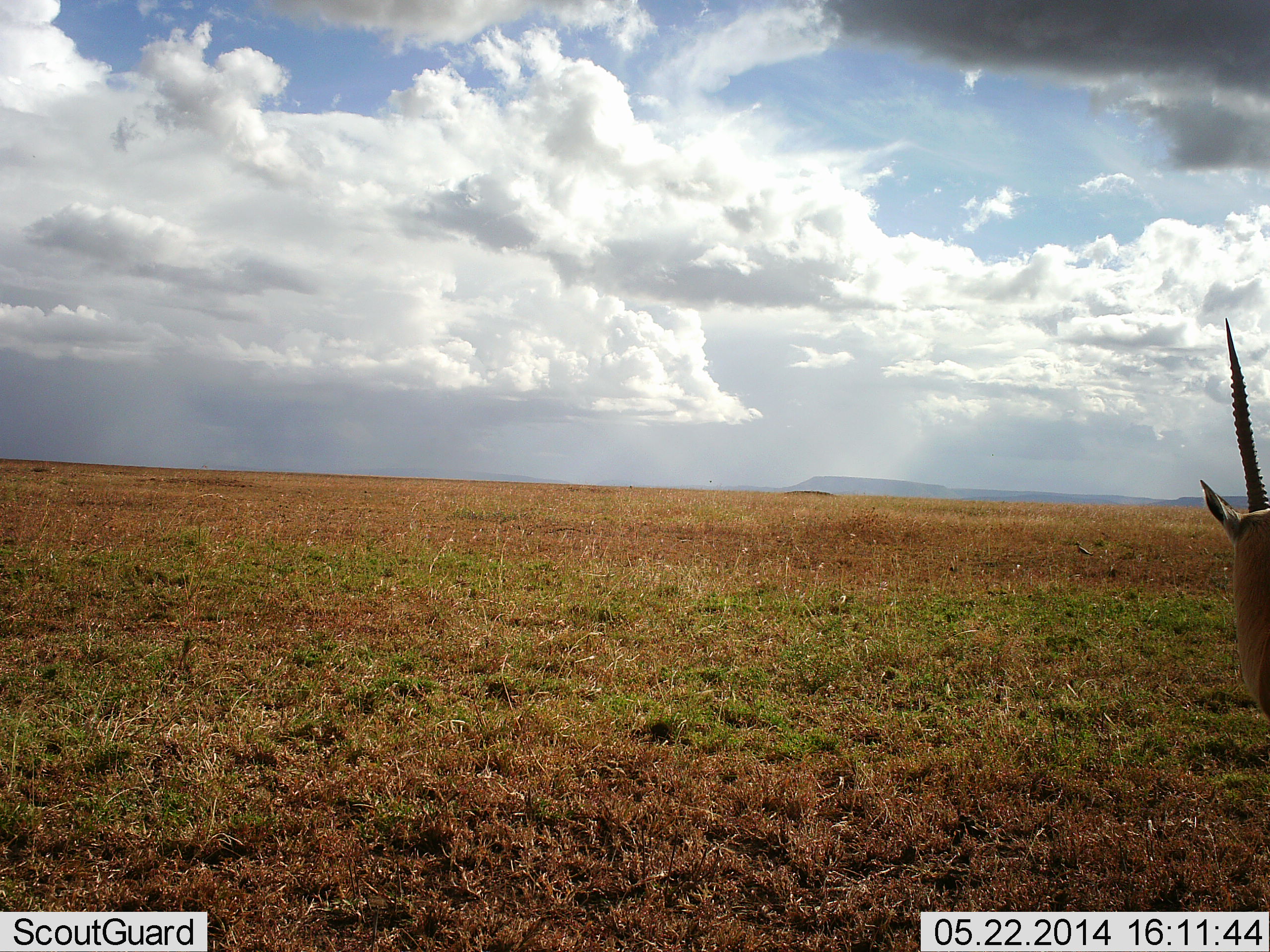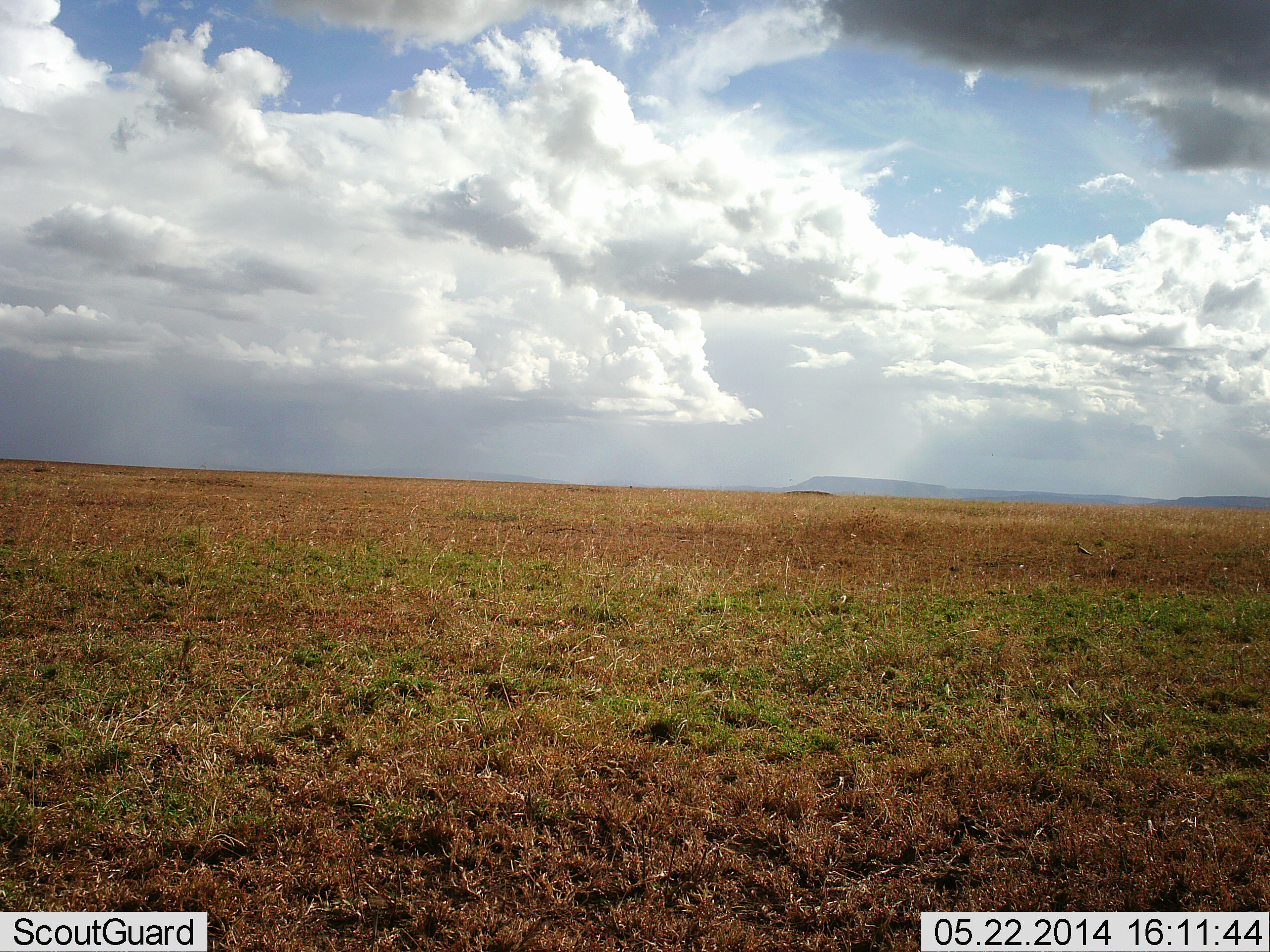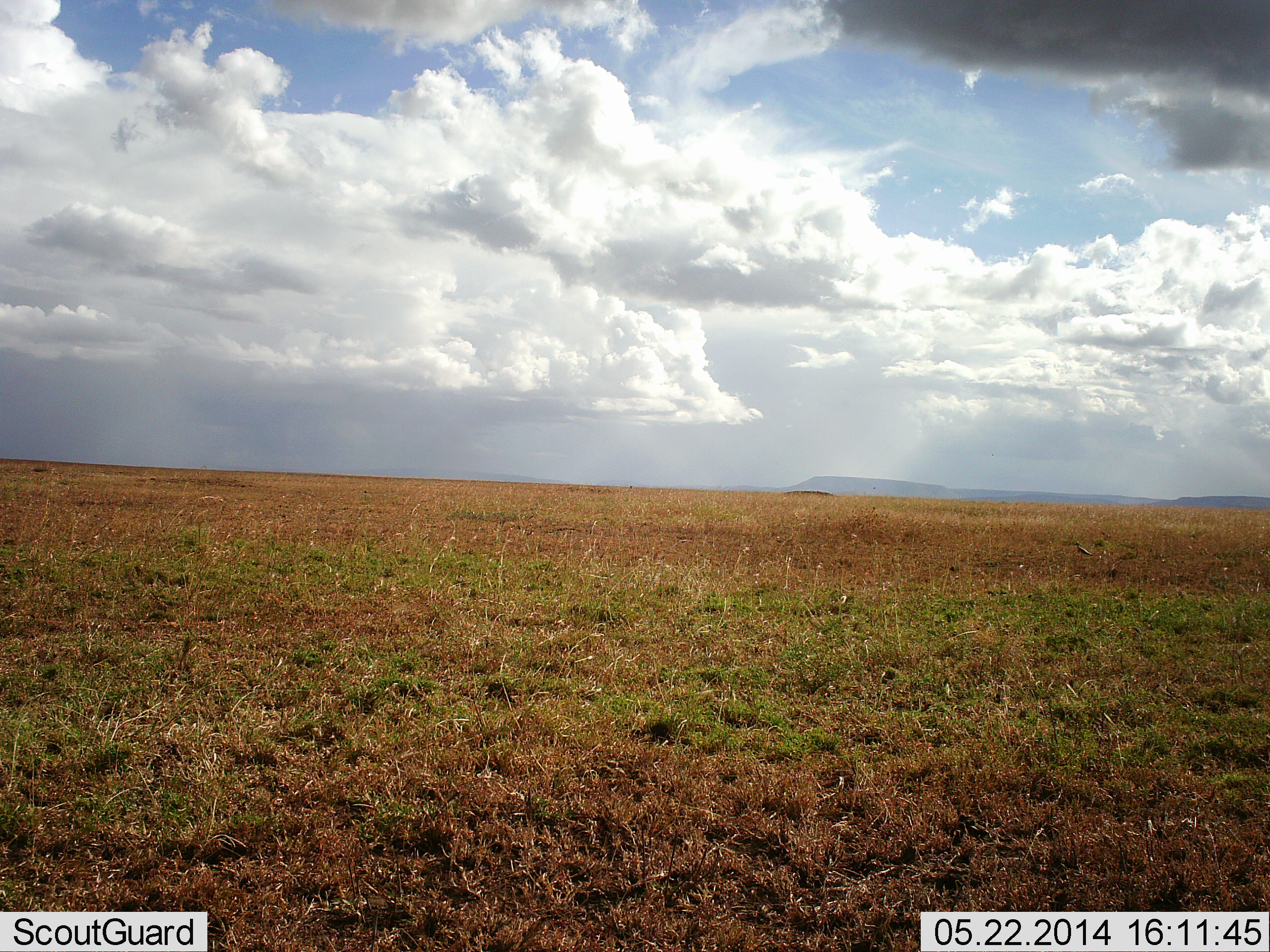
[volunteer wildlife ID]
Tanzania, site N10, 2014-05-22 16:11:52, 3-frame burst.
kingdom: Animalia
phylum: Chordata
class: Mammalia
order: Artiodactyla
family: Bovidae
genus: Eudorcas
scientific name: Eudorcas thomsonii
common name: thomson's gazelle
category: gazellethomsons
Gazellethomsons (thomson's gazelle) (Eudorcas thomsonii), count 1. Behavior (volunteer vote fractions): standing 70%, resting 0%, moving 30%, interacting 0%. Young present (vote fraction): 0%. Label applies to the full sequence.